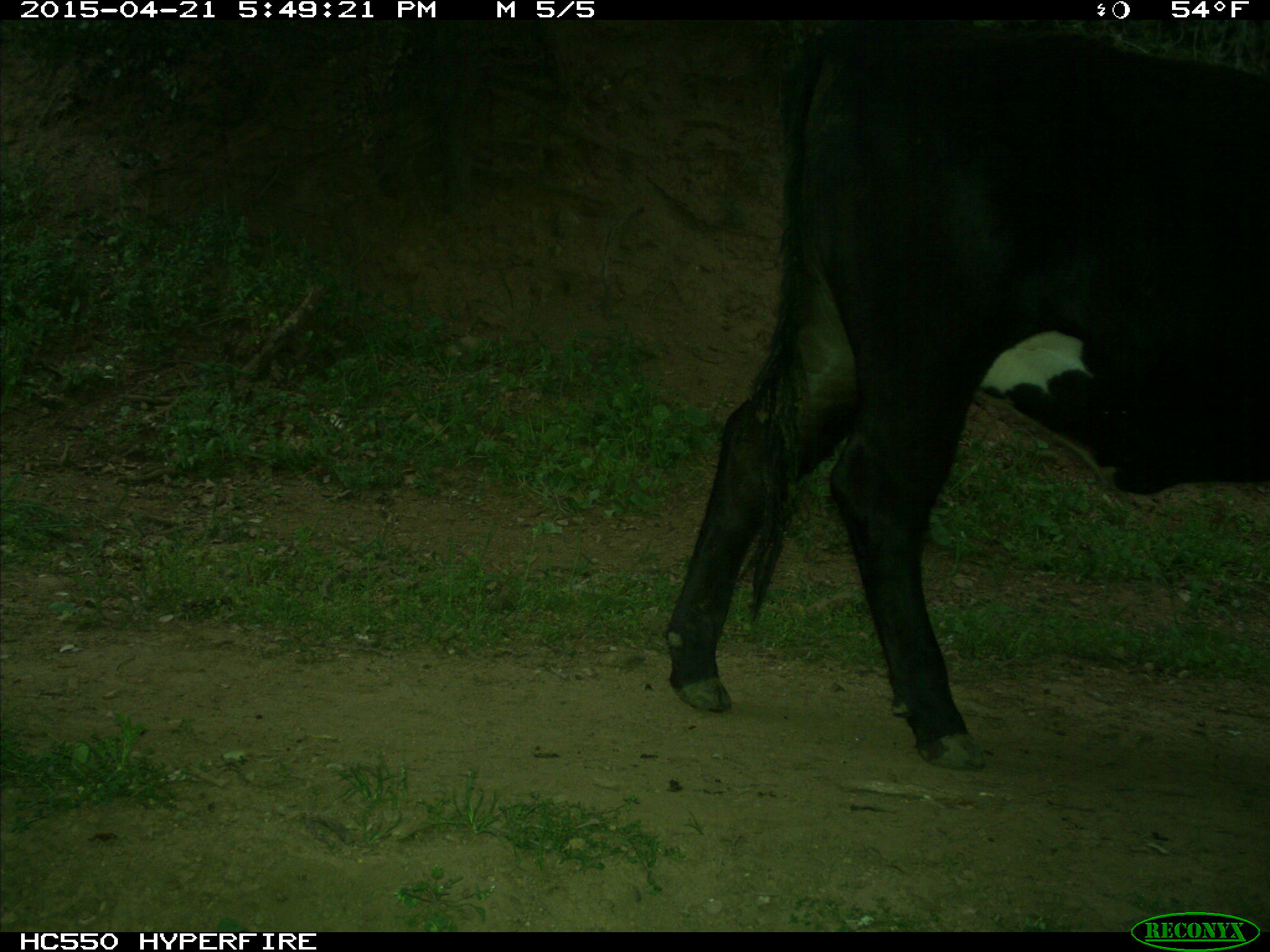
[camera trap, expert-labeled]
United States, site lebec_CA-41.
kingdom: Animalia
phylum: Chordata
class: Mammalia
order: Artiodactyla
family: Bovidae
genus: Bos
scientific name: Bos taurus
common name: domestic cow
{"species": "Bos taurus (domestic cow)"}